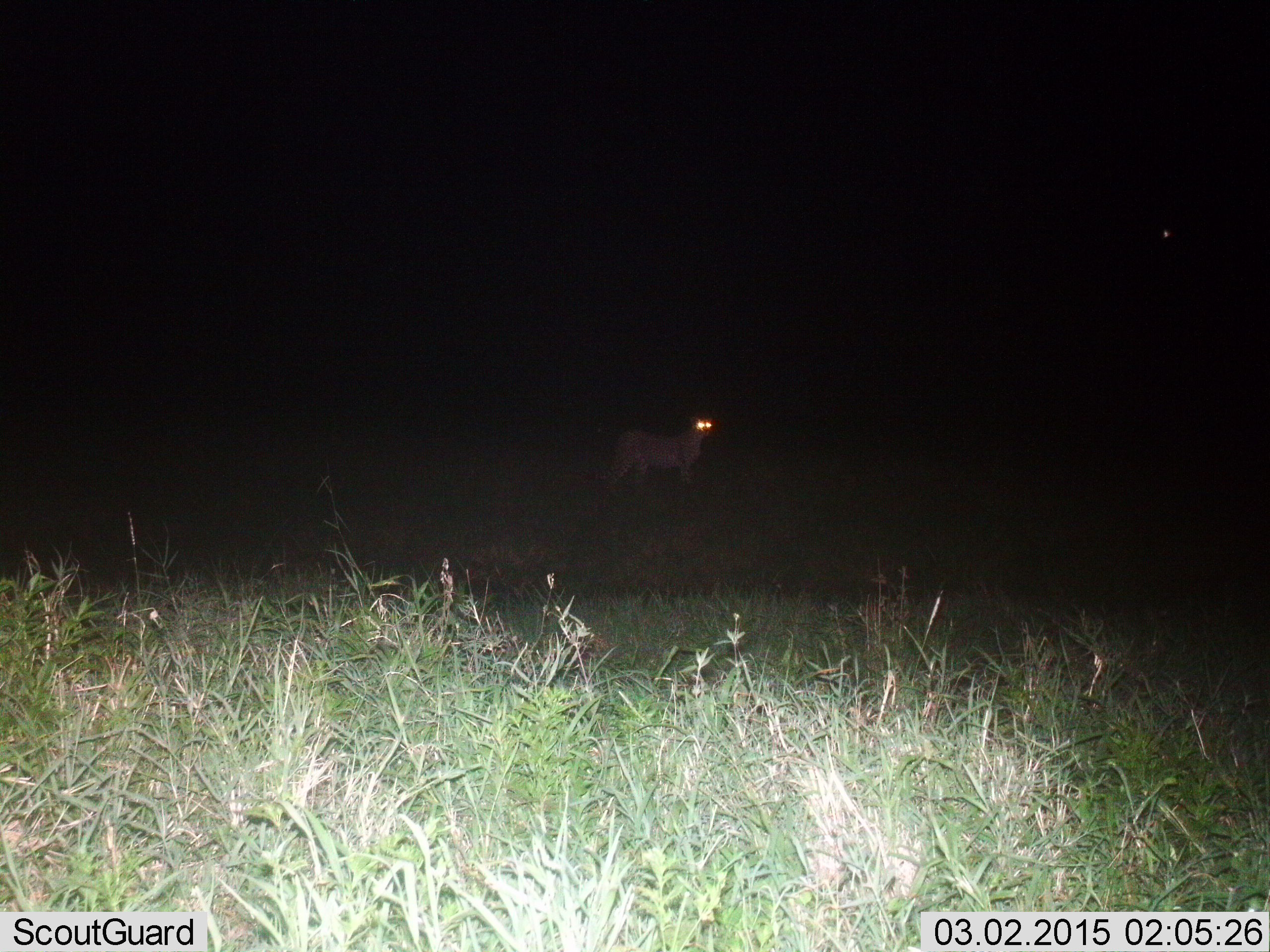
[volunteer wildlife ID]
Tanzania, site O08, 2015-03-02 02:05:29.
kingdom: Animalia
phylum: Chordata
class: Mammalia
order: Carnivora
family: Felidae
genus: Acinonyx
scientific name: Acinonyx jubatus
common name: cheetah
Cheetah (Acinonyx jubatus), count 1. Behavior (volunteer vote fractions): standing 90%, resting 0%, moving 10%, interacting 0%. Young present (vote fraction): 0%. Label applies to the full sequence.